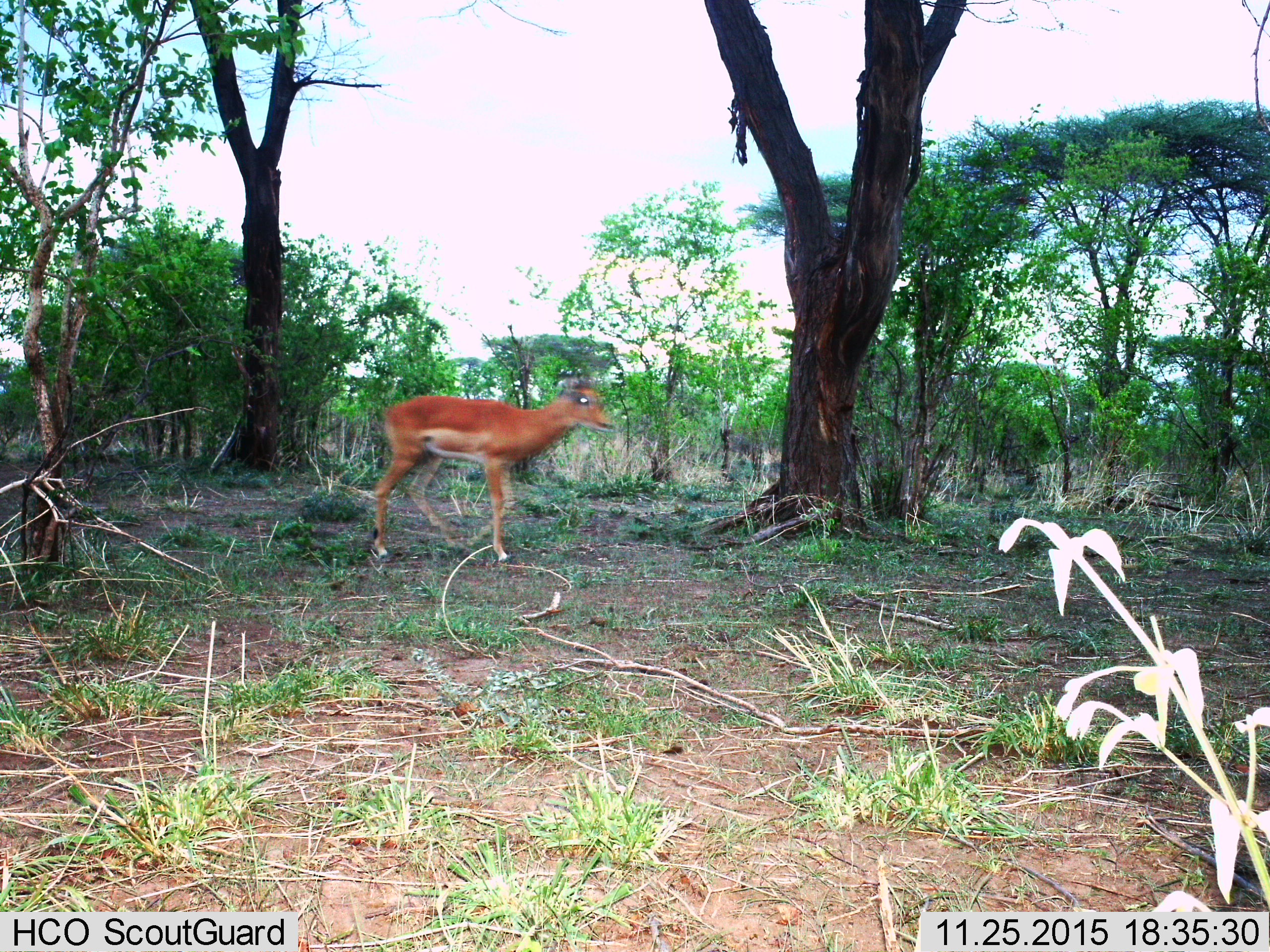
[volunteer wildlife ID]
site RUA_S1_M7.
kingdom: Animalia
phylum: Chordata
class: Mammalia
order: Artiodactyla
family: Bovidae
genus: Aepyceros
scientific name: Aepyceros melampus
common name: impala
Impala (Aepyceros melampus), count 1. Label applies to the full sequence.